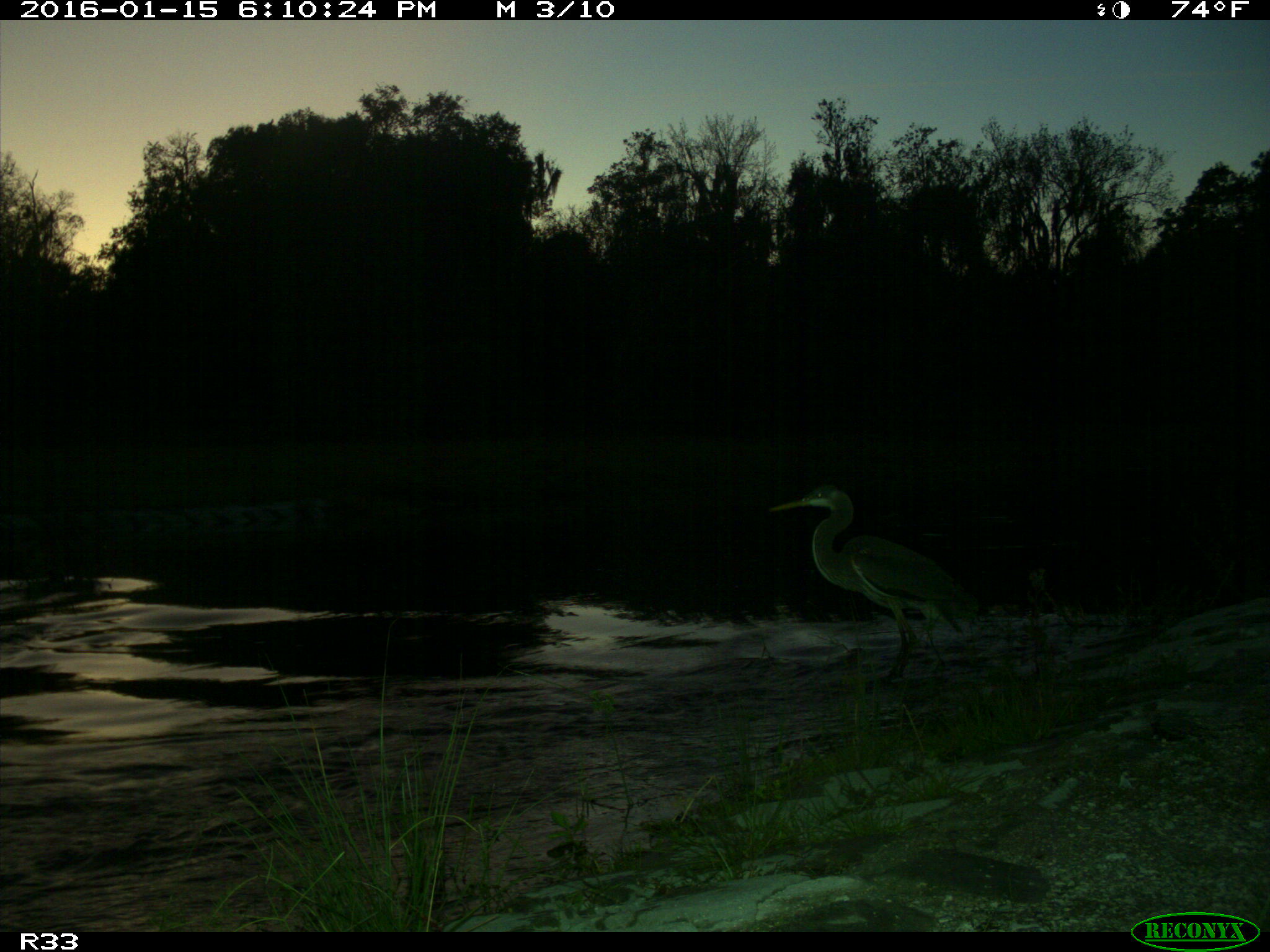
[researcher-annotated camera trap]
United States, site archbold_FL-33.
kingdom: Animalia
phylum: Chordata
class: Aves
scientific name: Aves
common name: birds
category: unidentified bird